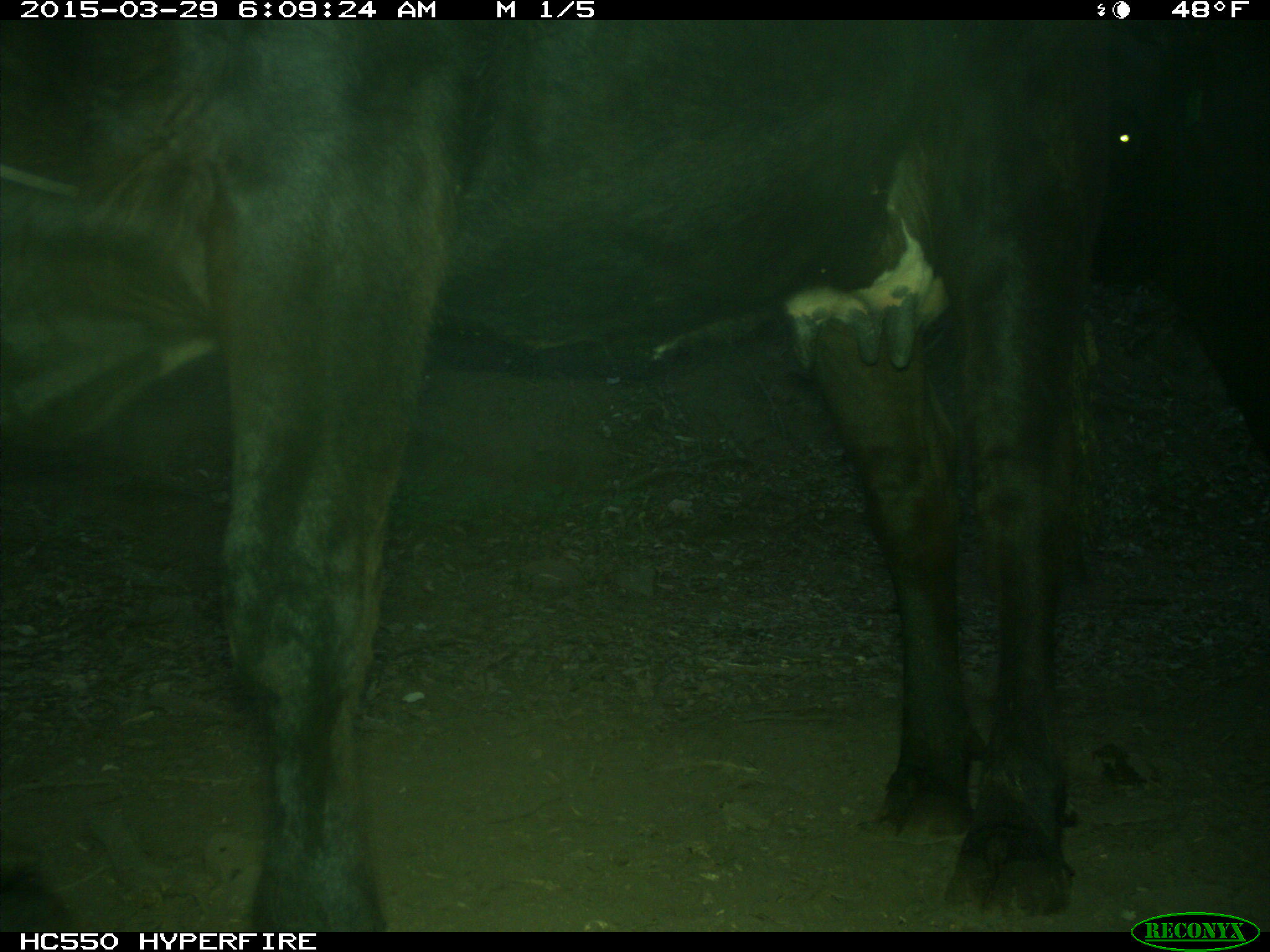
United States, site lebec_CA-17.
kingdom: Animalia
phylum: Chordata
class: Mammalia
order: Artiodactyla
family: Bovidae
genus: Bos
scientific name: Bos taurus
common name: domestic cow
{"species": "Bos taurus (domestic cow)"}